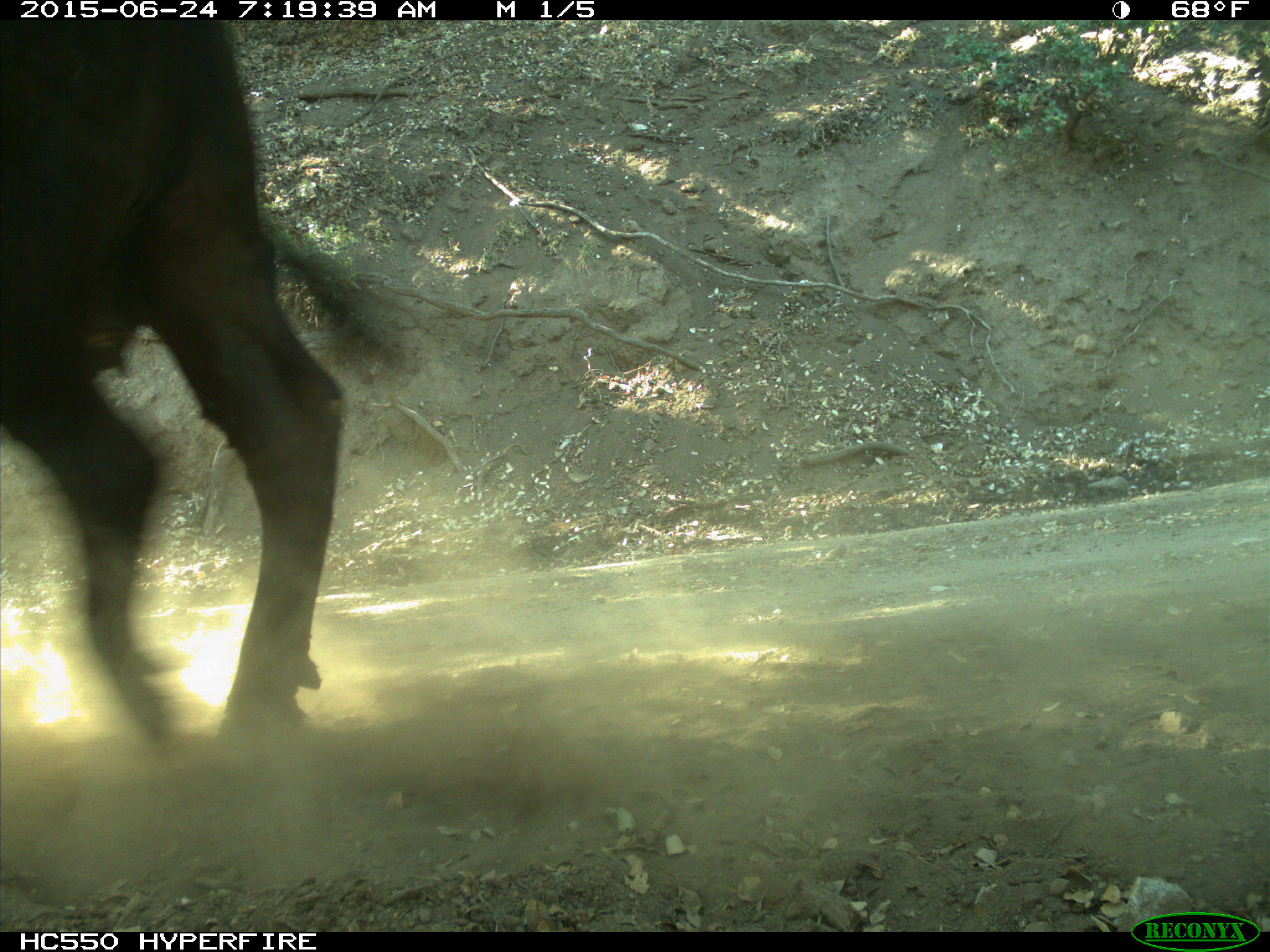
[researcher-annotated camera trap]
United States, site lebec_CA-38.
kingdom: Animalia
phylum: Chordata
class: Mammalia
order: Artiodactyla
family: Bovidae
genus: Bos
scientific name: Bos taurus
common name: domestic cow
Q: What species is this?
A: Bos taurus (domestic cow).